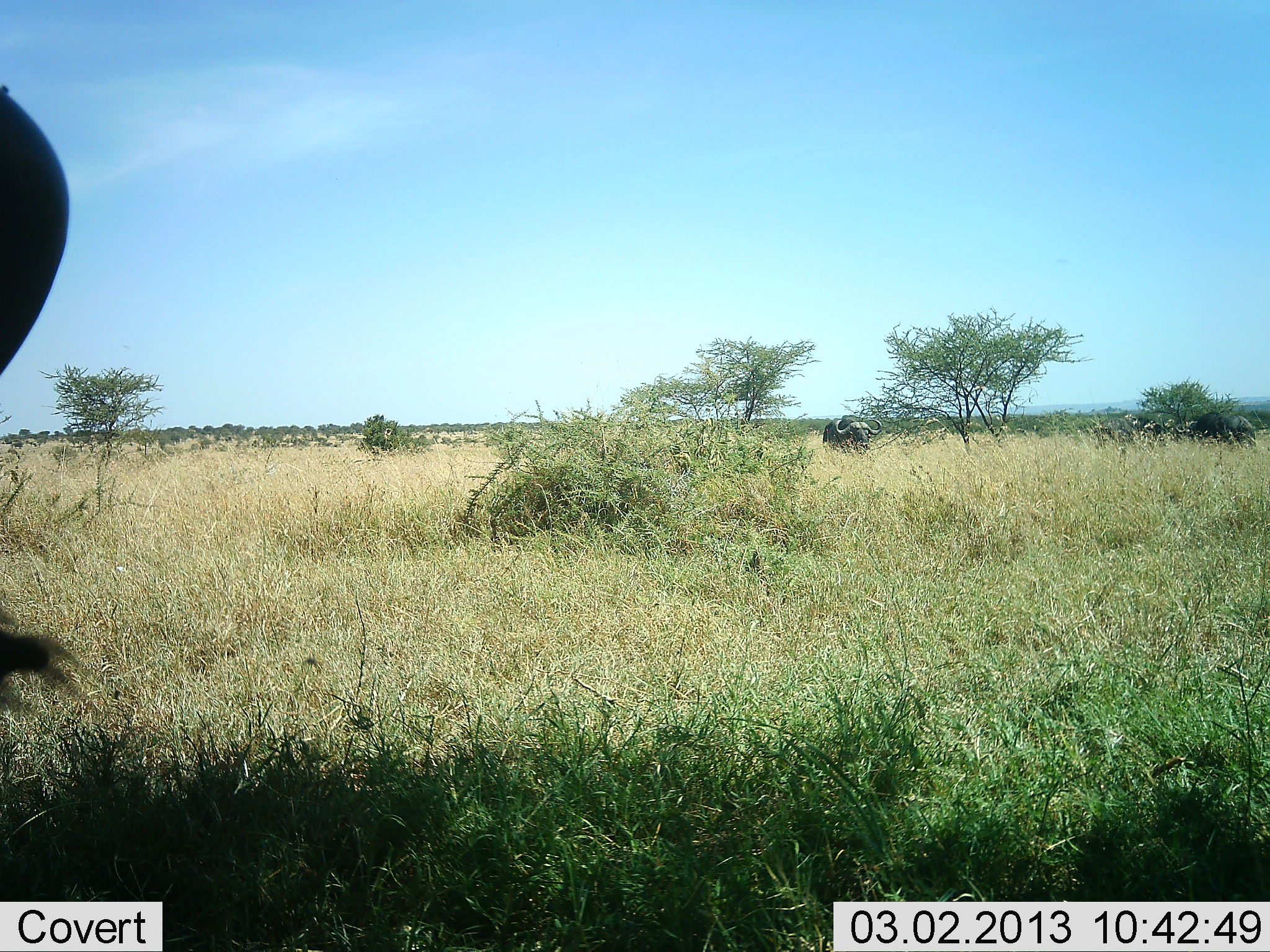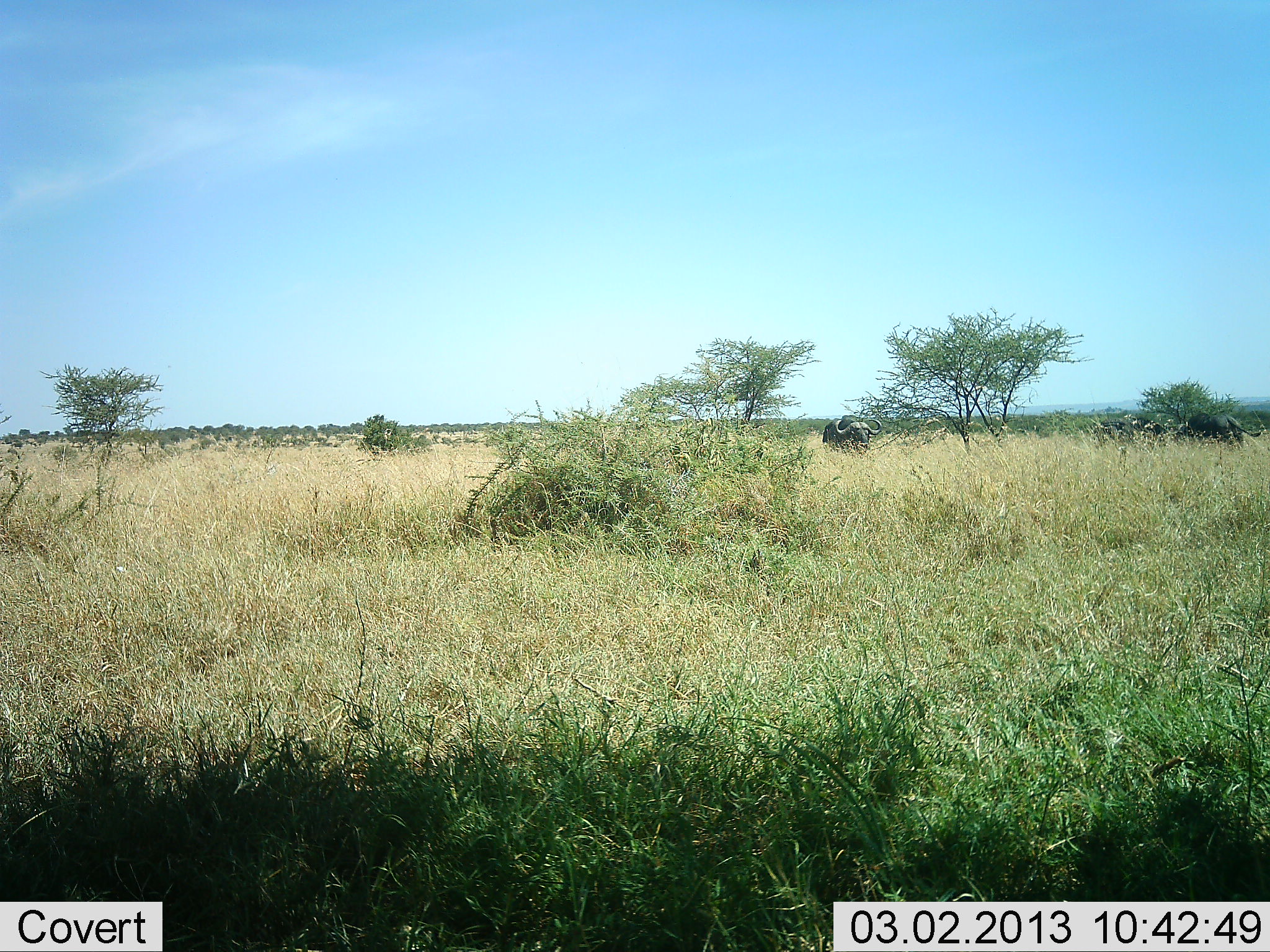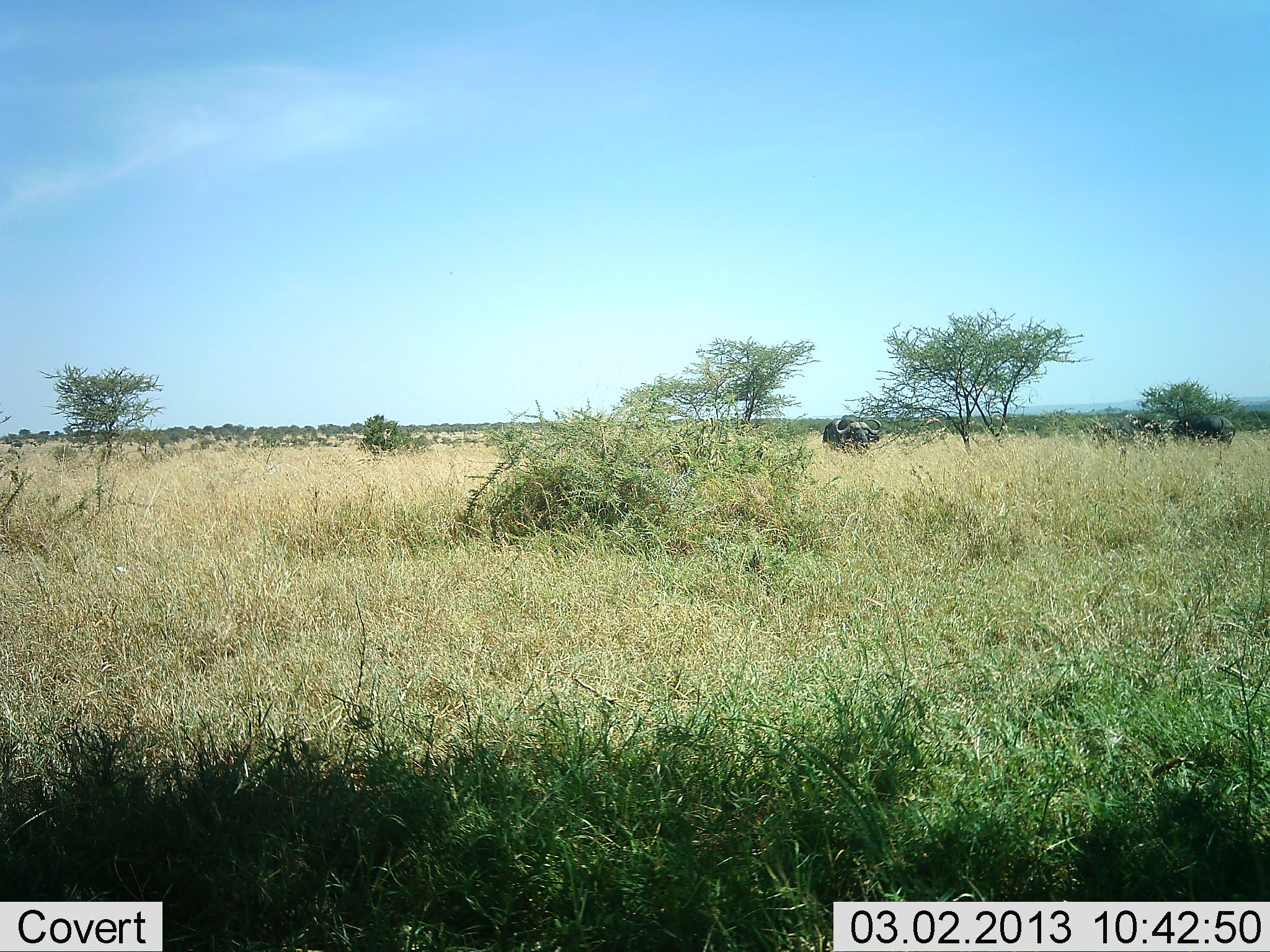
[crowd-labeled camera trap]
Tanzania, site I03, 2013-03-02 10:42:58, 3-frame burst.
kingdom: Animalia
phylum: Chordata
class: Mammalia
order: Artiodactyla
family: Bovidae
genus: Syncerus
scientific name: Syncerus caffer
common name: cape buffalo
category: buffalo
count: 4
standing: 70%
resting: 3%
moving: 48%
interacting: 0%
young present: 0%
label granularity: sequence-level